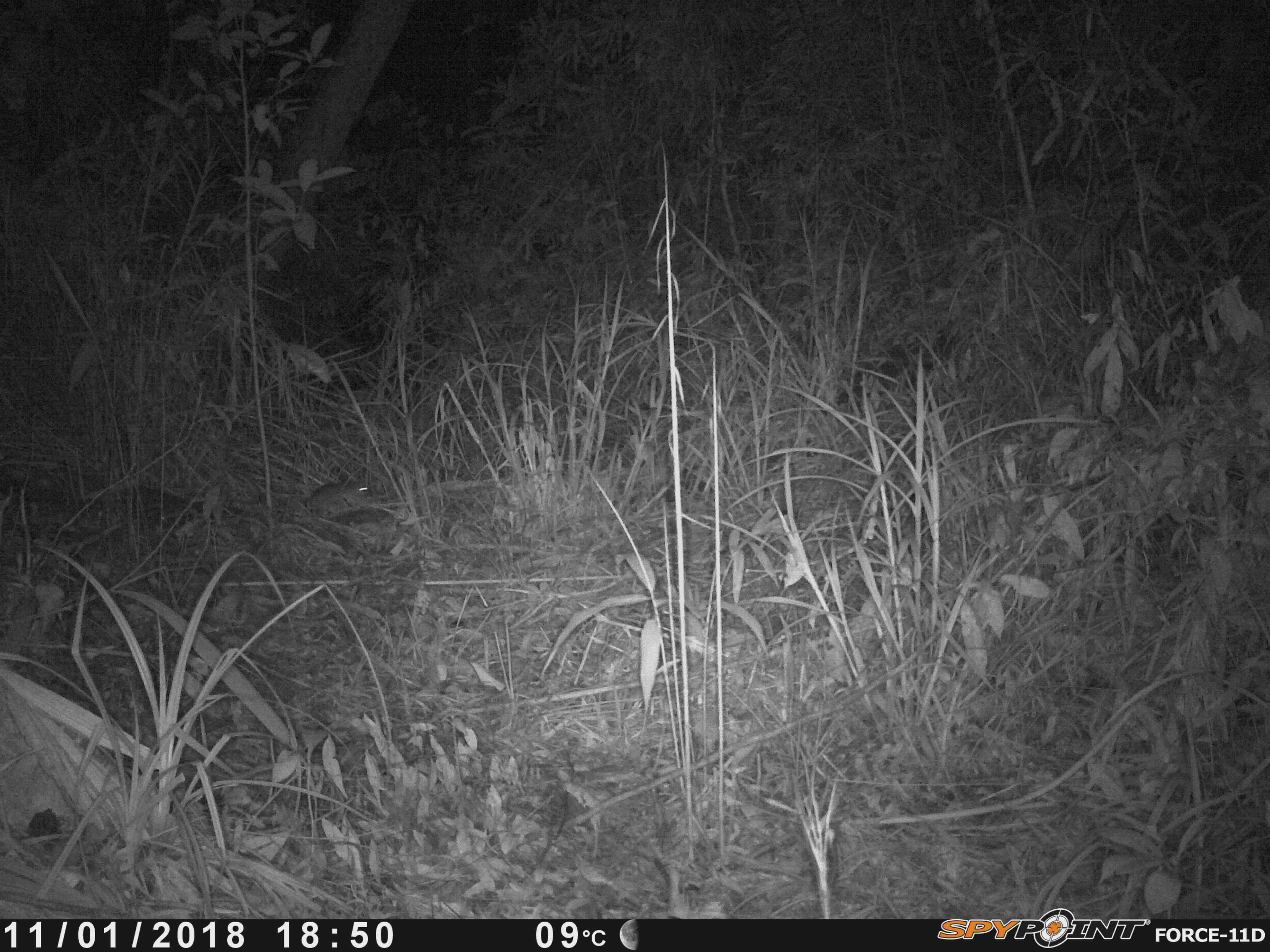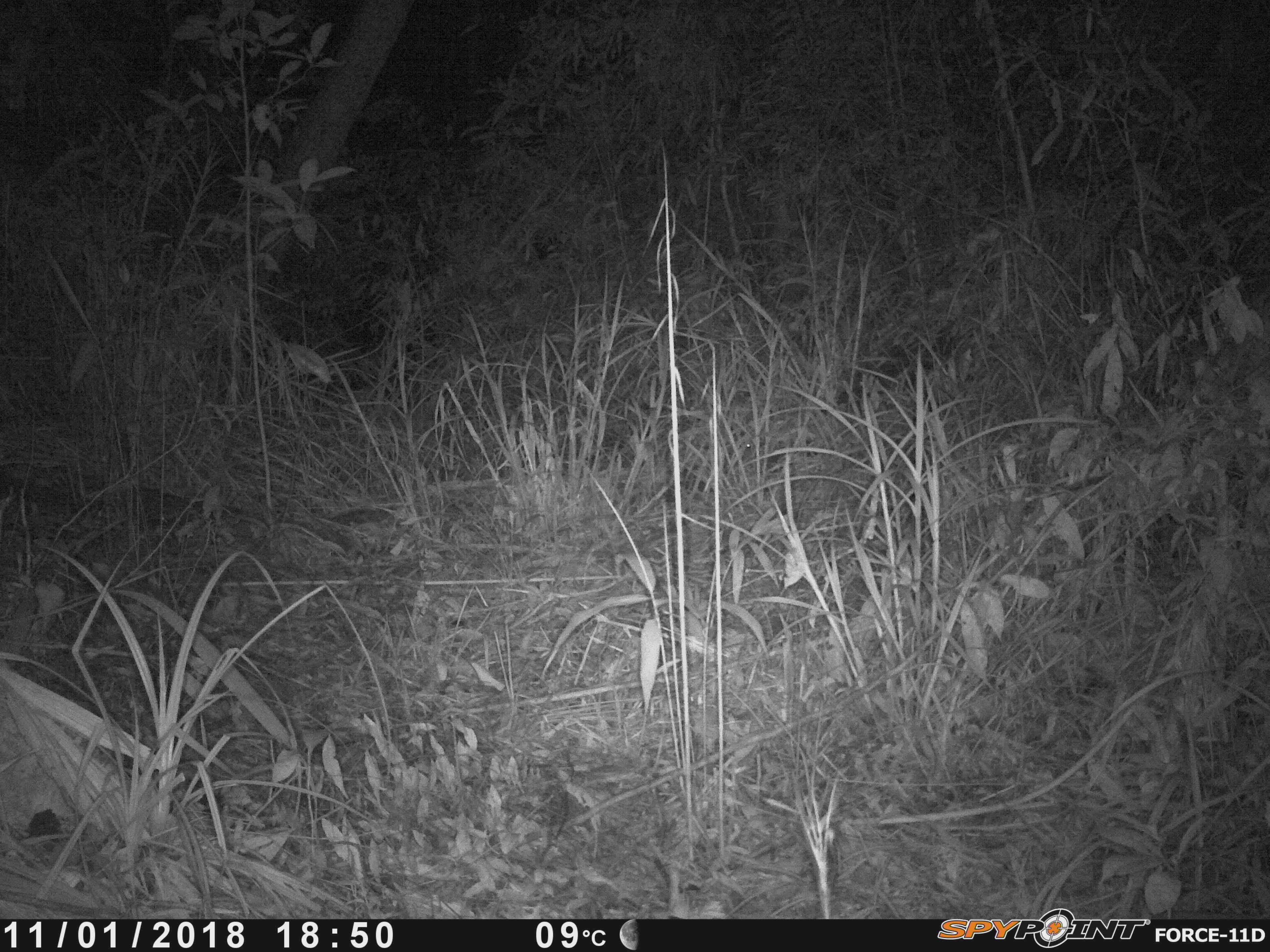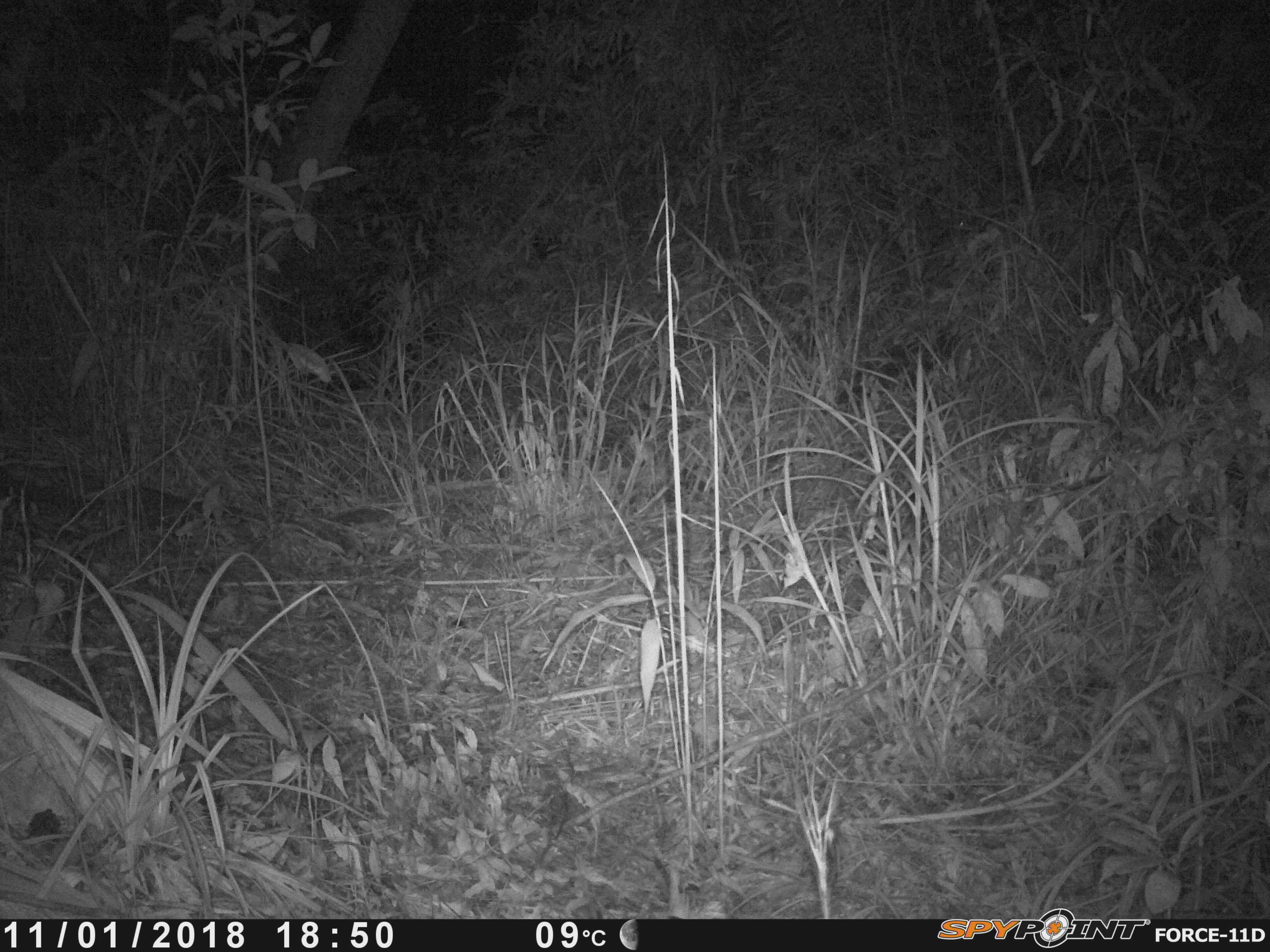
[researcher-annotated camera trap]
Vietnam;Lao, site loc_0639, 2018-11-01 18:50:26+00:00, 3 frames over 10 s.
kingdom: Animalia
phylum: Chordata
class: Mammalia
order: Rodentia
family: Muridae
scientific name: Muridae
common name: old-world mice and rats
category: unidentified murid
Unidentified murid (old-world mice and rats) (Muridae). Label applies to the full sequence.